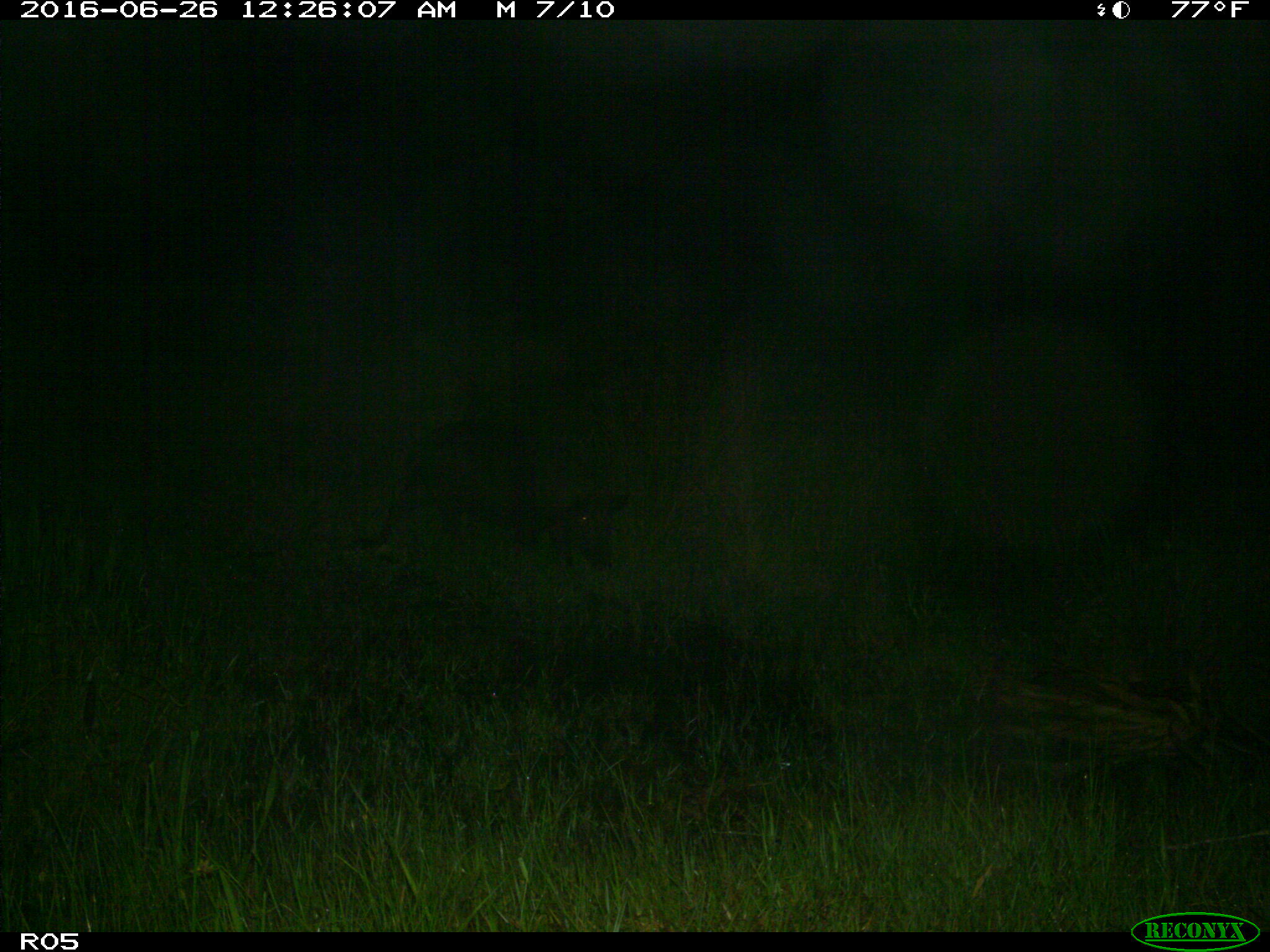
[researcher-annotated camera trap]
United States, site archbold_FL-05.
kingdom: Animalia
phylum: Chordata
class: Mammalia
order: Artiodactyla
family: Suidae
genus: Sus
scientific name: Sus scrofa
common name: wild boar